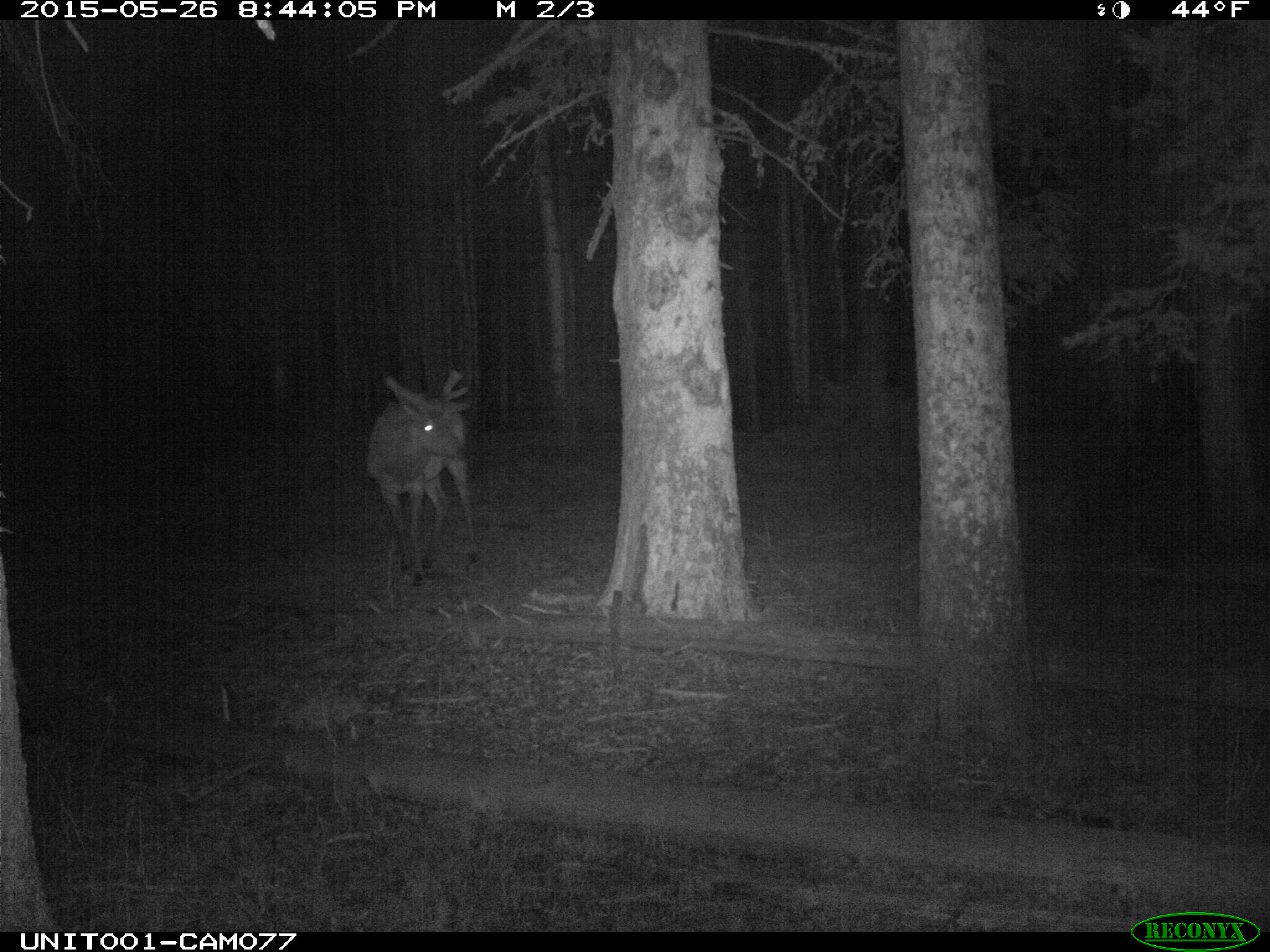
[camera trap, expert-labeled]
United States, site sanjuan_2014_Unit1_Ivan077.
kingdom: Animalia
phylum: Chordata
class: Mammalia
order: Artiodactyla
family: Cervidae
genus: Cervus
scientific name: Cervus elaphus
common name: red deer